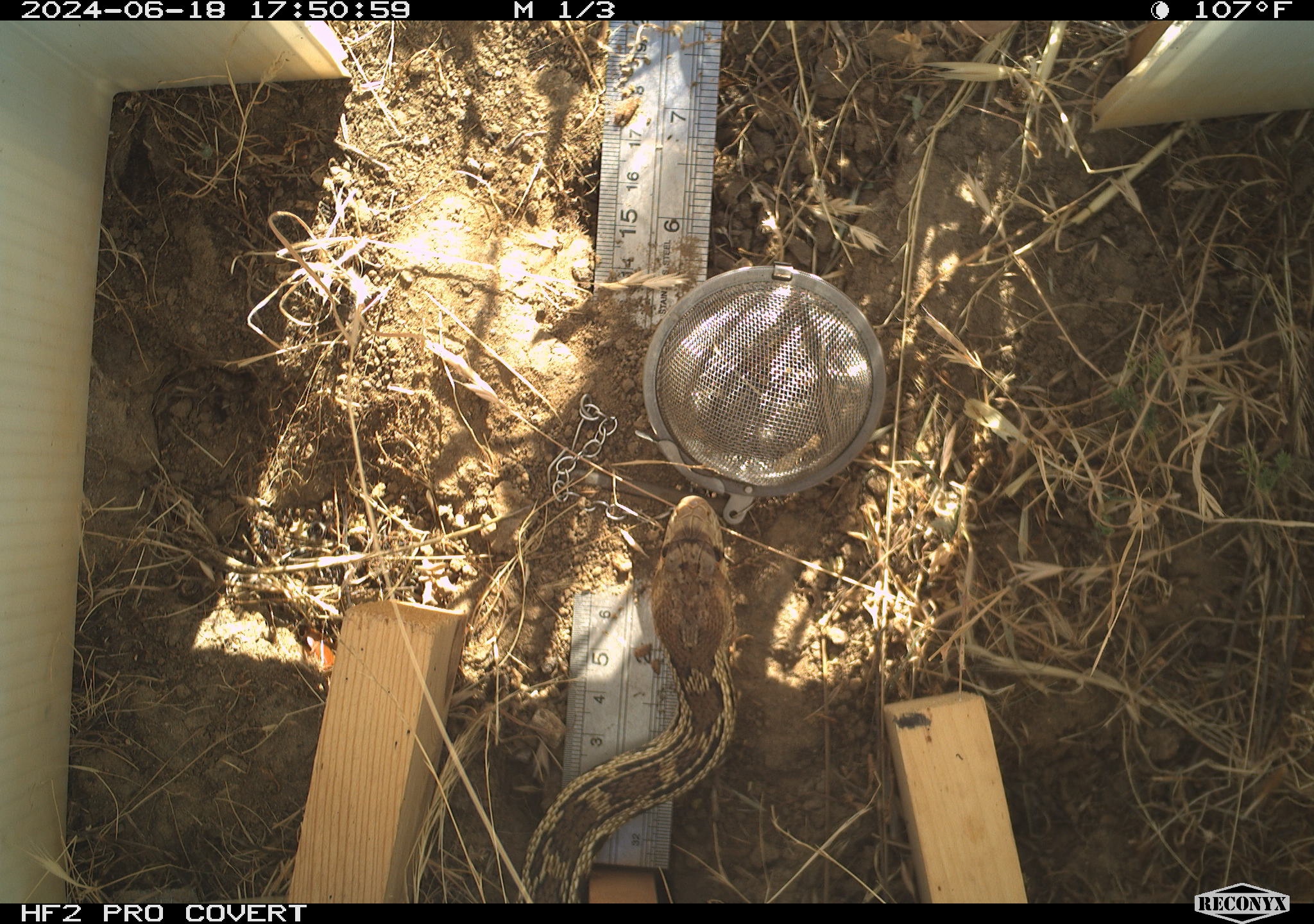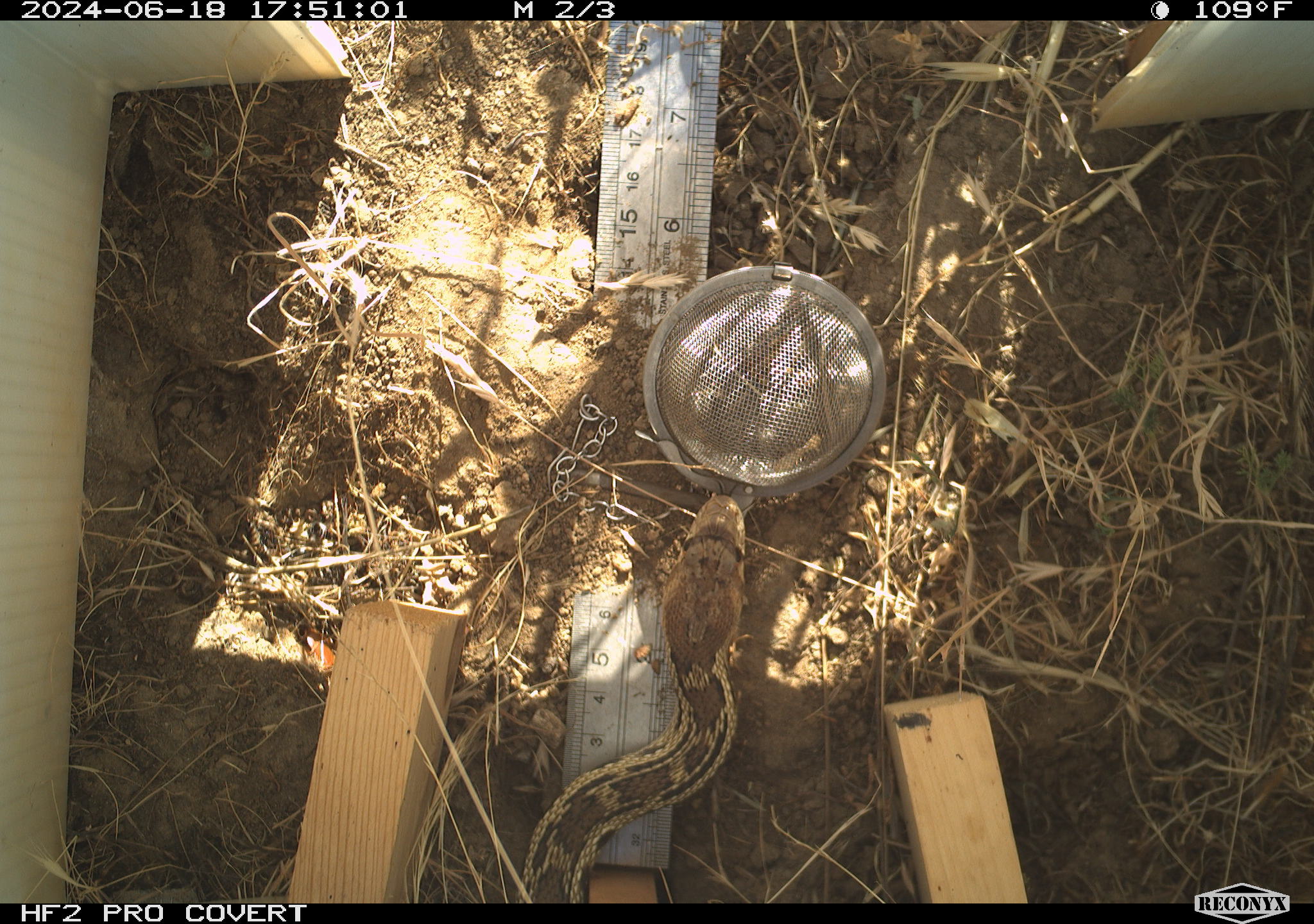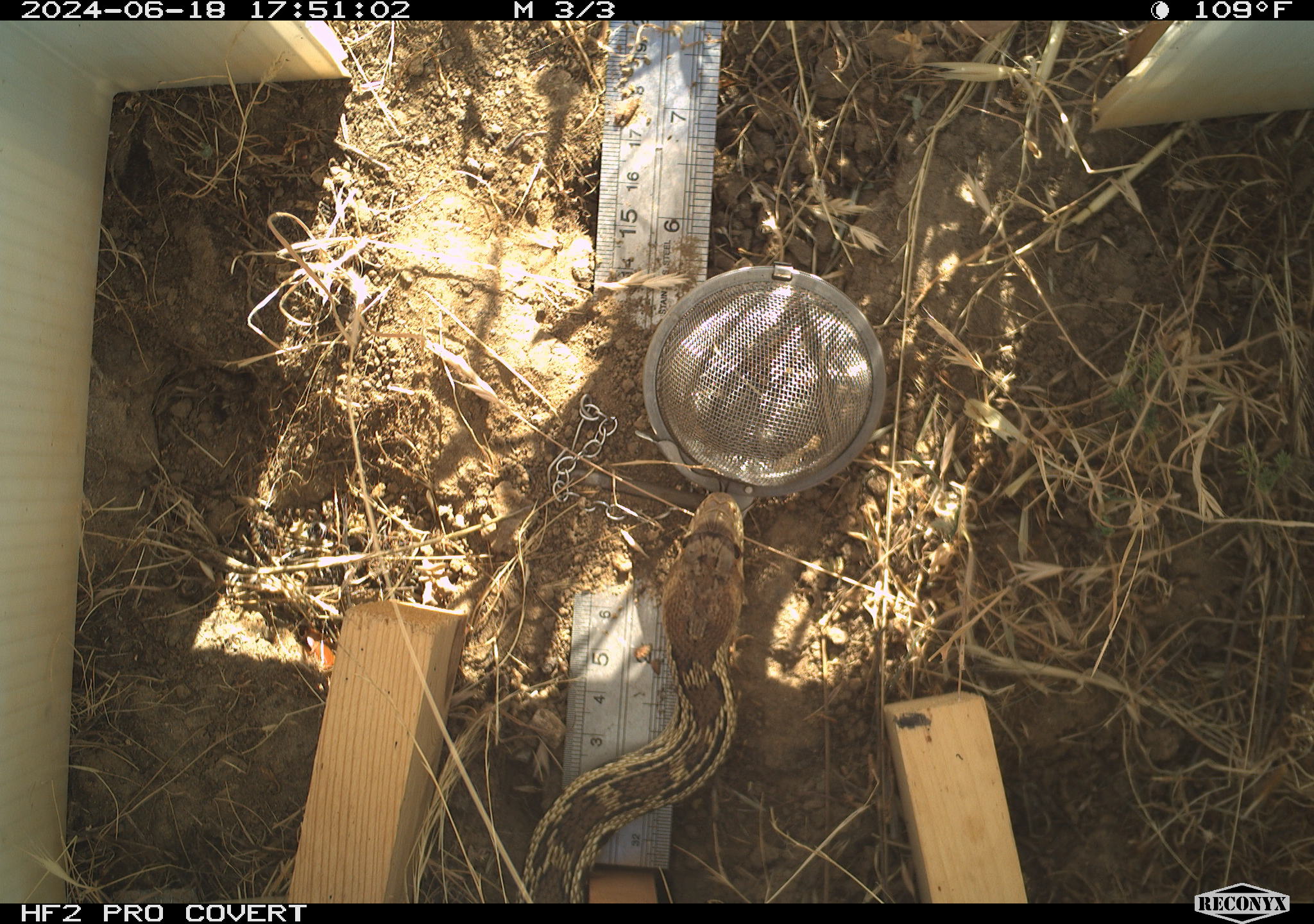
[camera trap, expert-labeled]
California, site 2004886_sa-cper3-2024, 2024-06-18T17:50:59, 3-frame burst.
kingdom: Animalia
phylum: Chordata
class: Reptilia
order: Squamata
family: Colubridae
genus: Pituophis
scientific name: Pituophis catenifer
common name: gophersnake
Gophersnake (Pituophis catenifer).